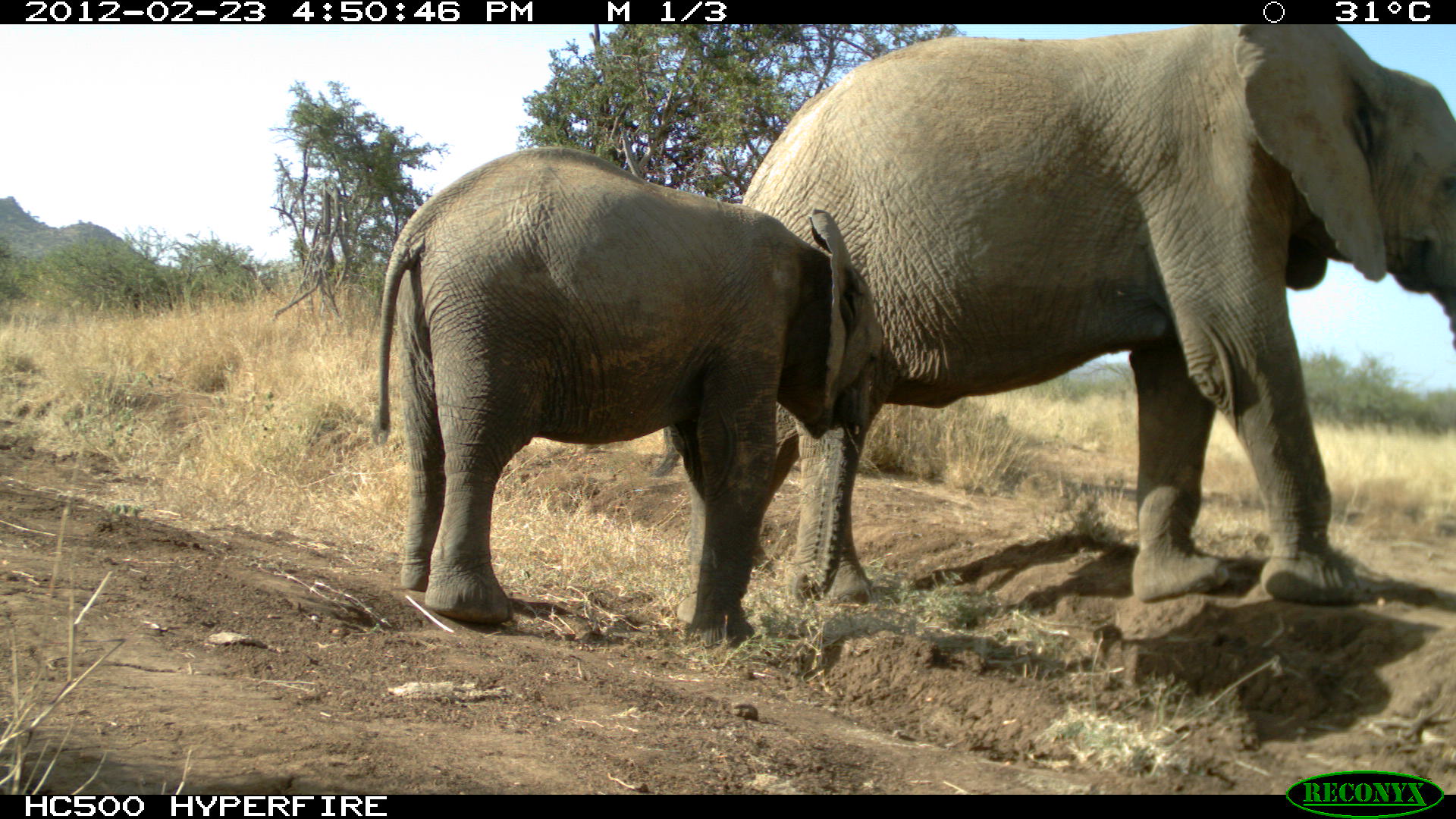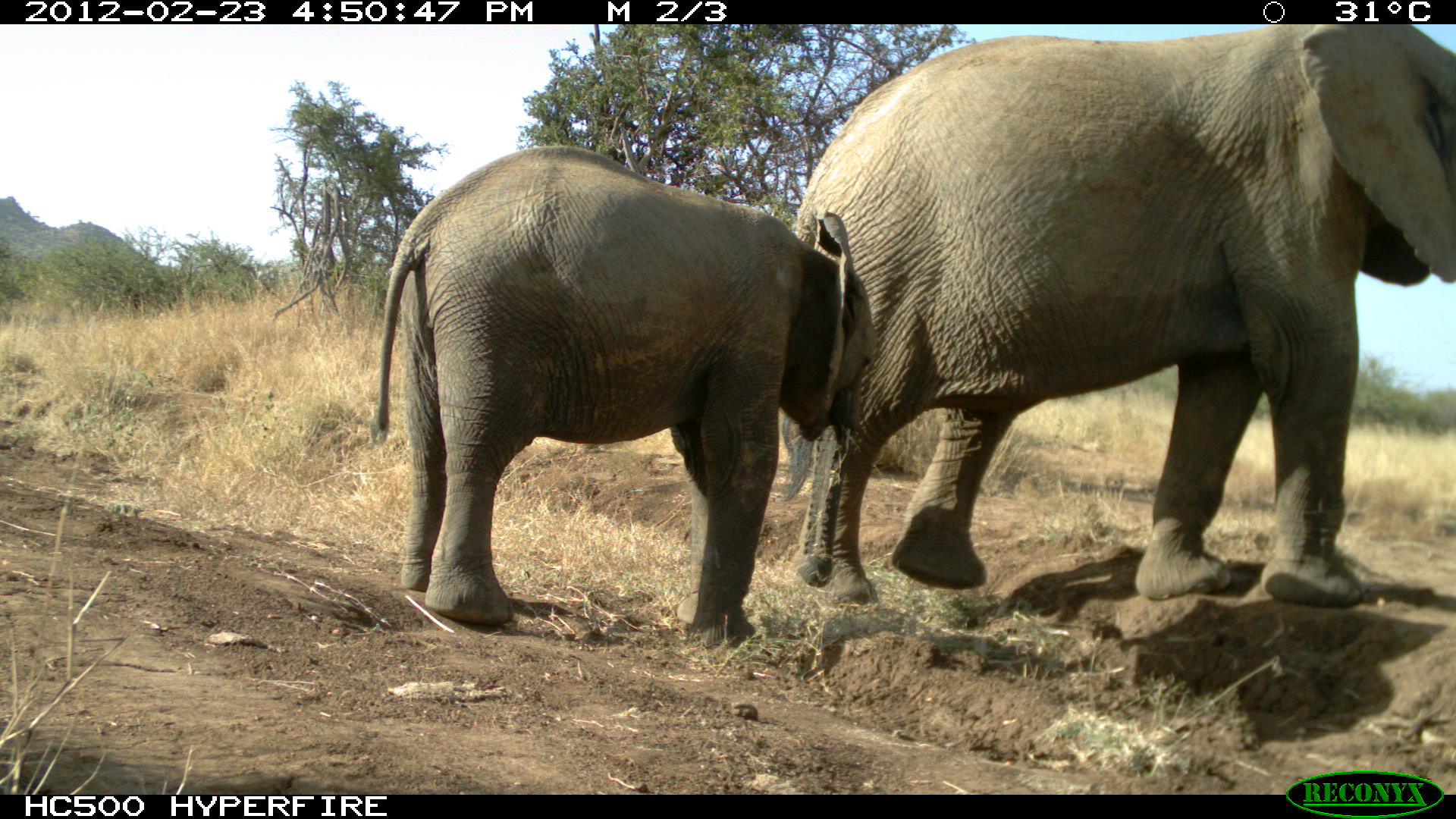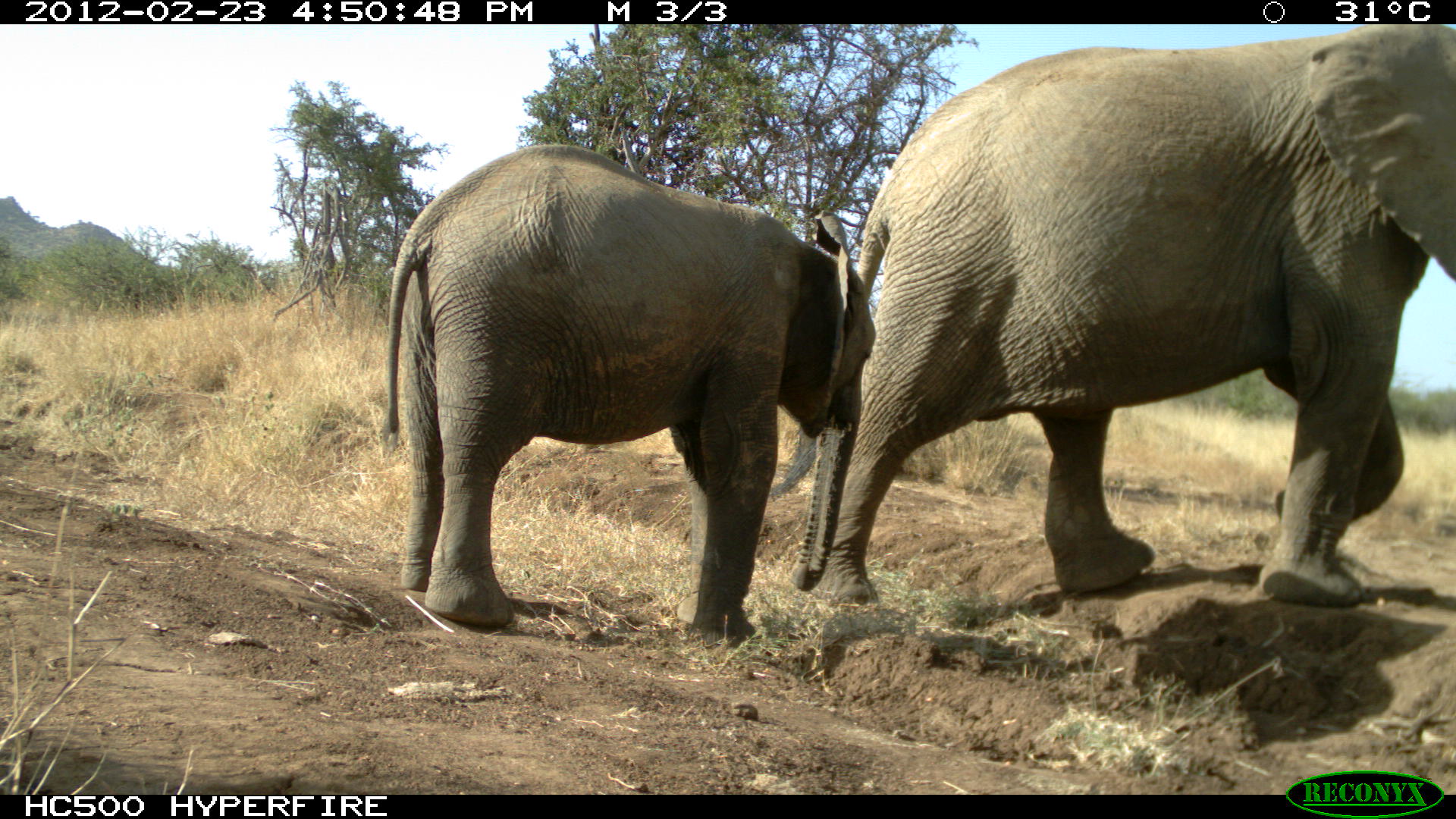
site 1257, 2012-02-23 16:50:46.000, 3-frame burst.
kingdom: Animalia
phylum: Chordata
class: Mammalia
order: Proboscidea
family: Elephantidae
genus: Loxodonta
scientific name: Loxodonta africana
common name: african bush elephant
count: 2